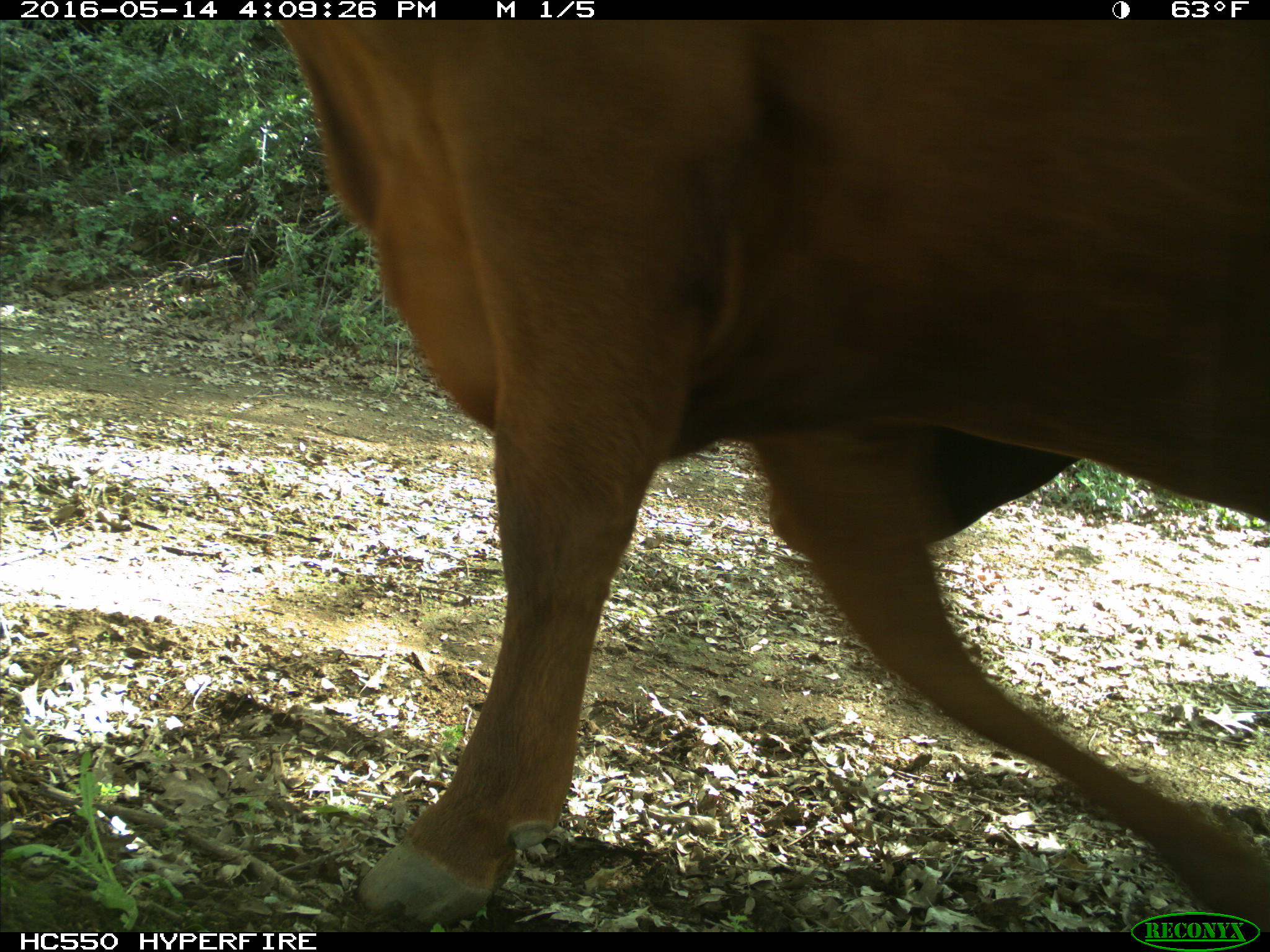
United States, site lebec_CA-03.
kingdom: Animalia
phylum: Chordata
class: Mammalia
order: Artiodactyla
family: Bovidae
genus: Bos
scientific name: Bos taurus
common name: domestic cow